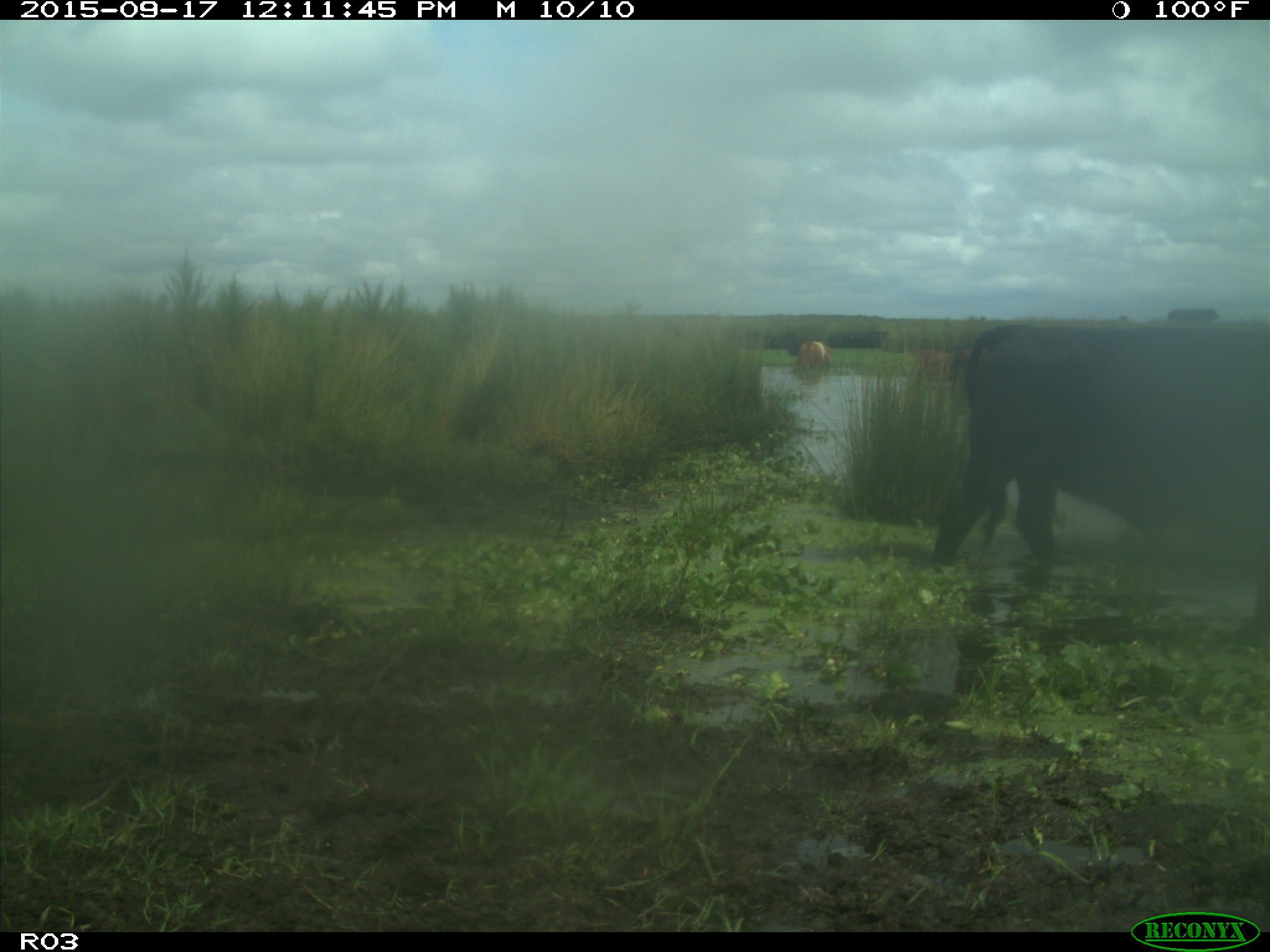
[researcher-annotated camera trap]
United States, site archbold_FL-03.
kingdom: Animalia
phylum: Chordata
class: Mammalia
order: Artiodactyla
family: Bovidae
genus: Bos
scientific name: Bos taurus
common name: domestic cow